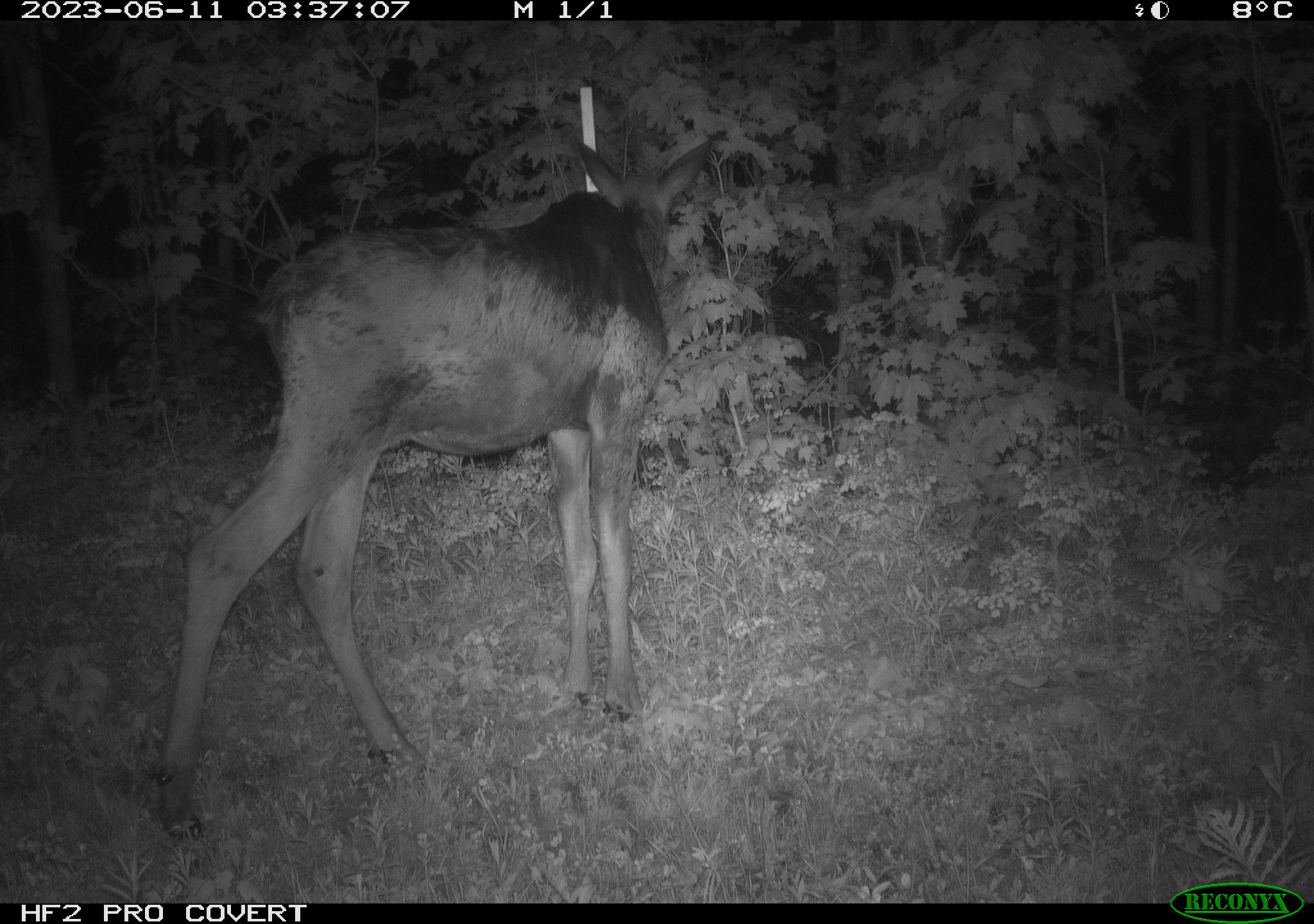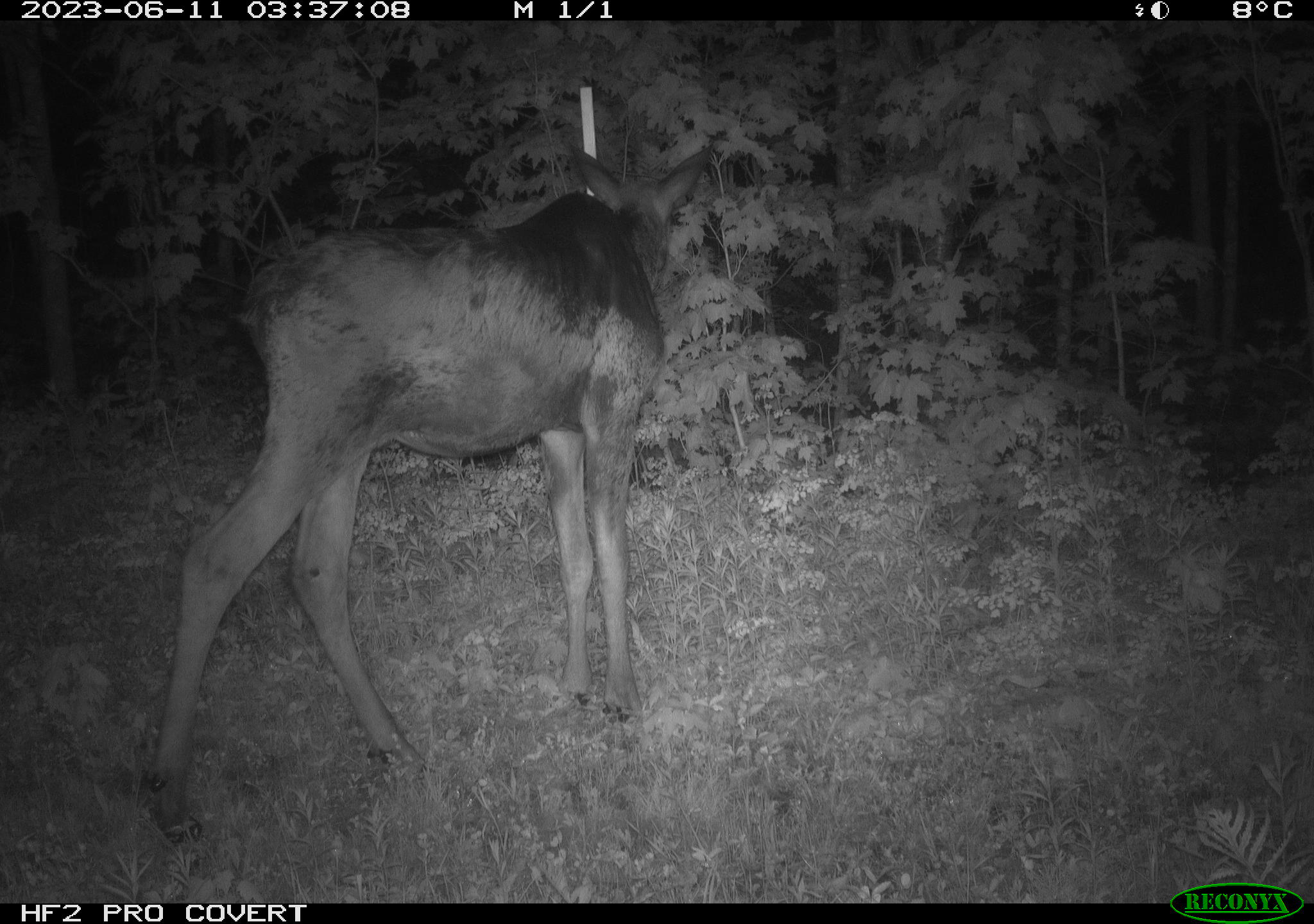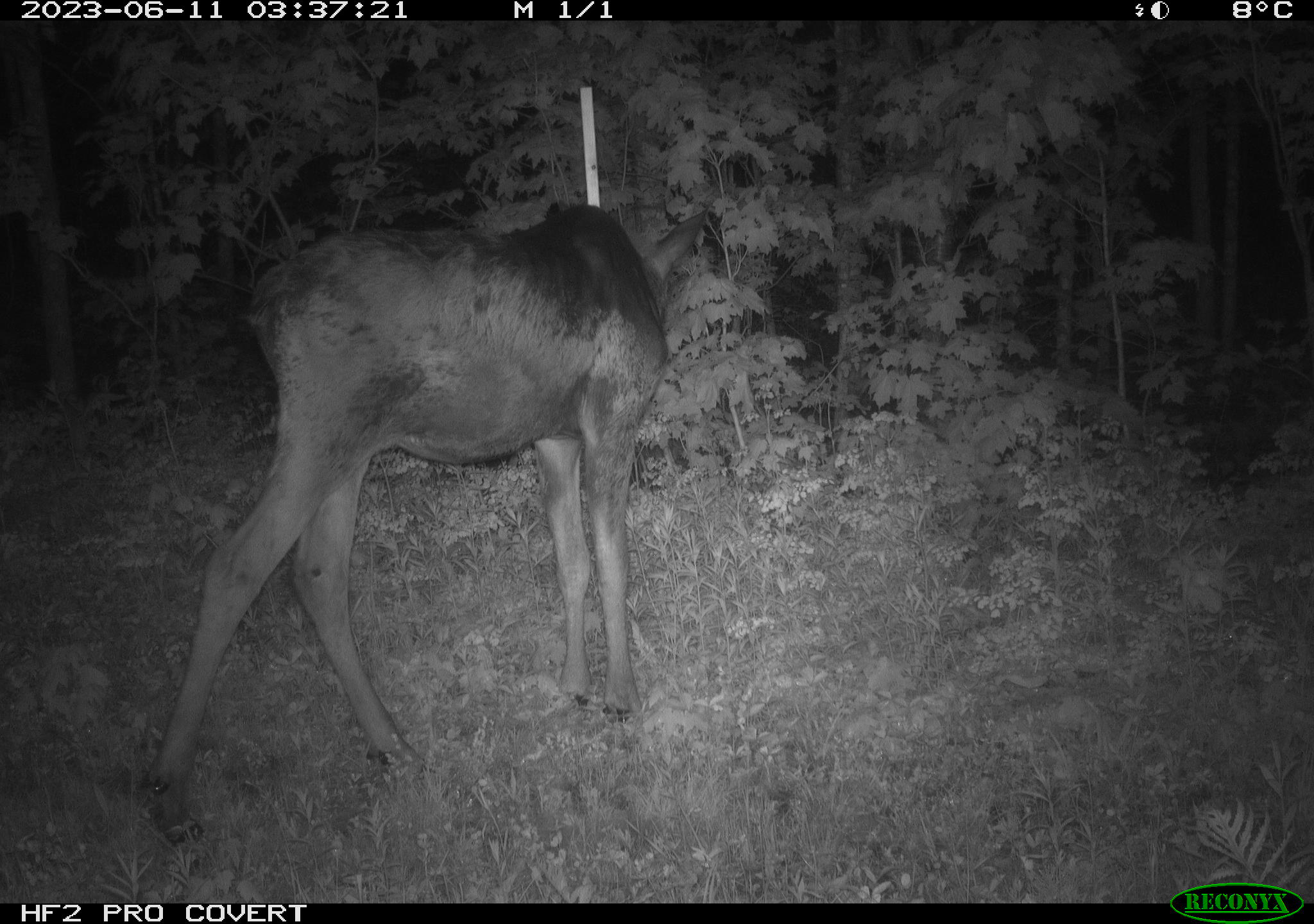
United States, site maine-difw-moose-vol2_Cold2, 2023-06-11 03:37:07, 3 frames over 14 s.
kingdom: Animalia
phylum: Chordata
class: Mammalia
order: Artiodactyla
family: Cervidae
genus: Alces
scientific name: Alces alces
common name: moose